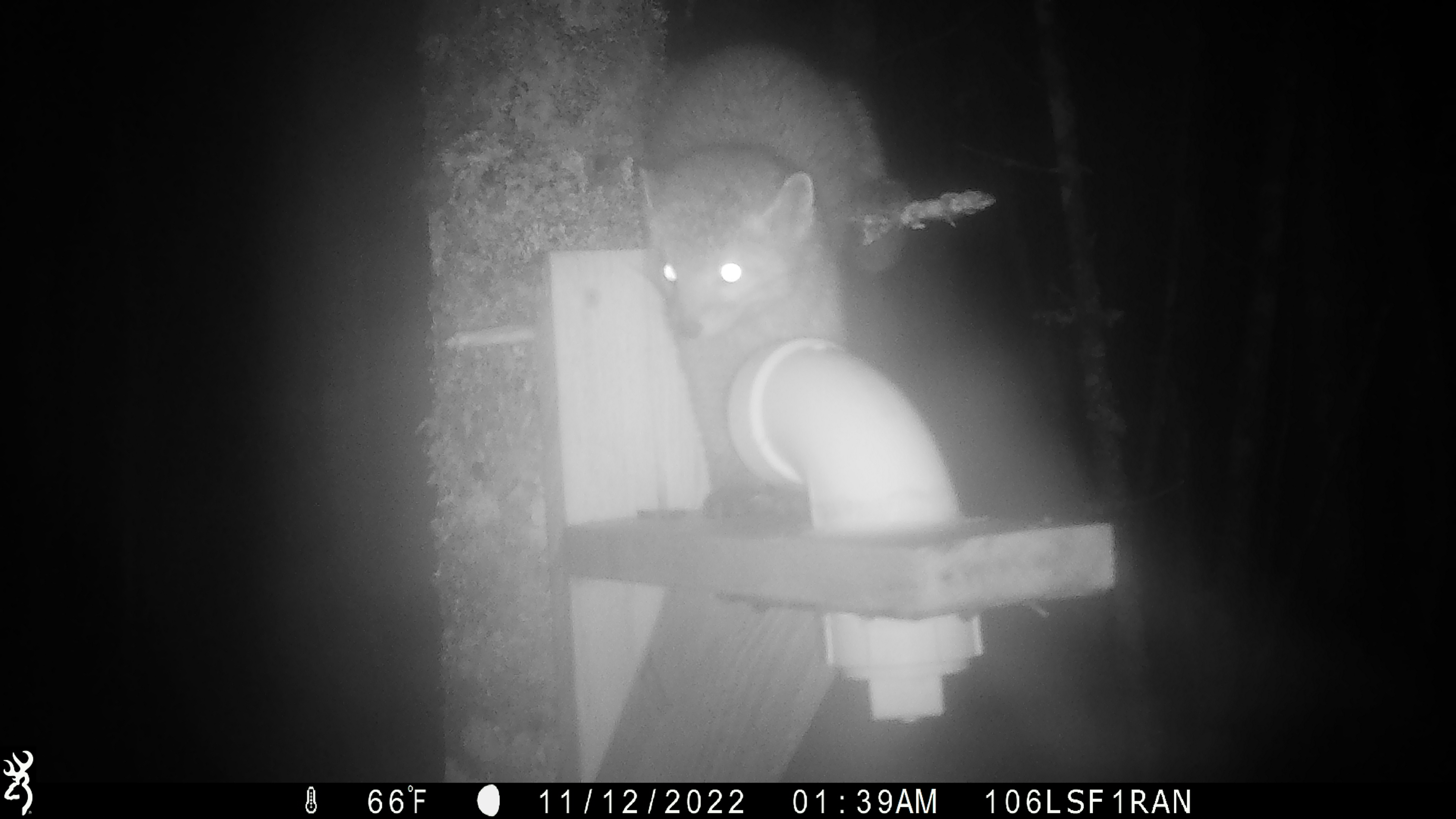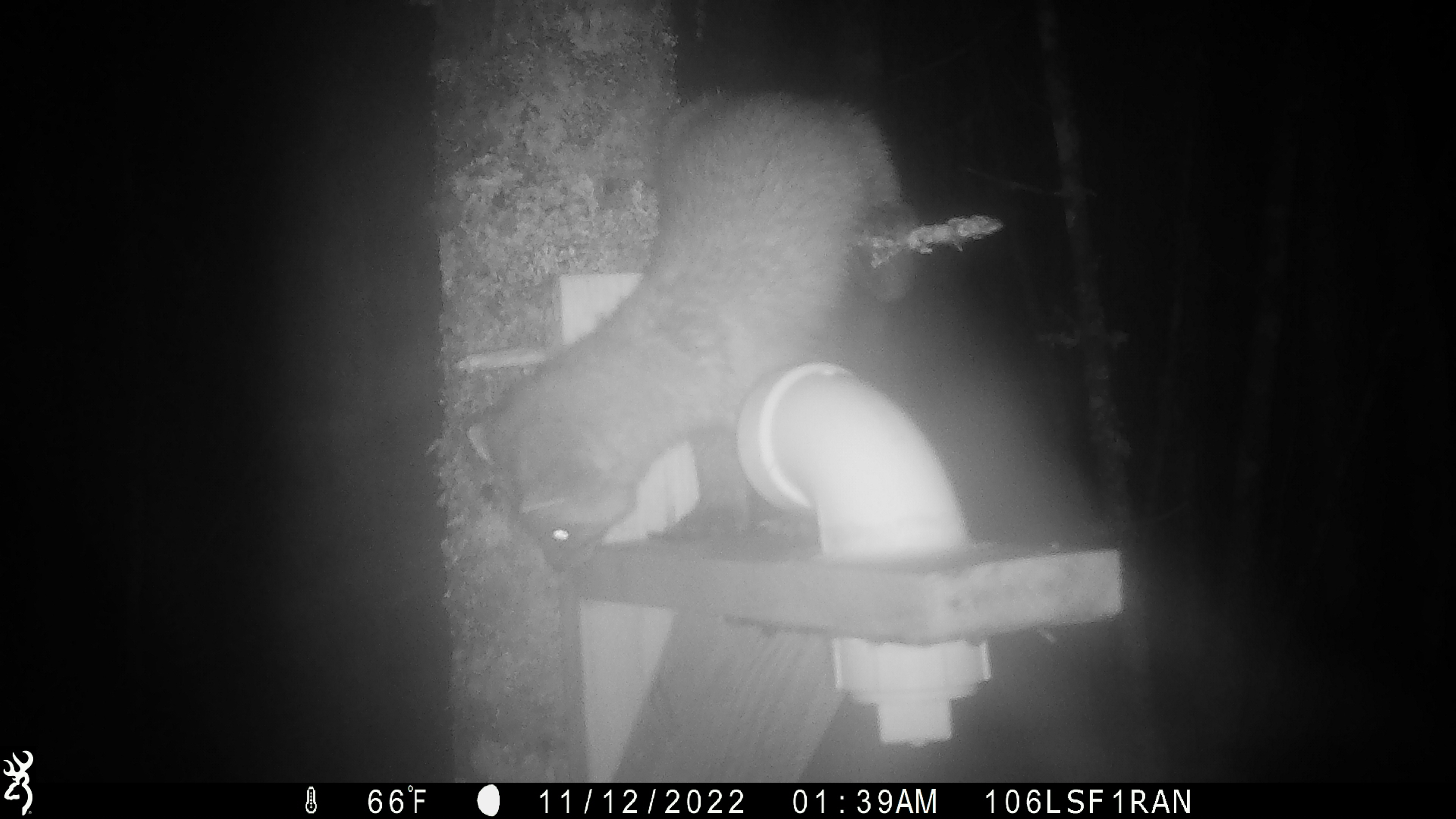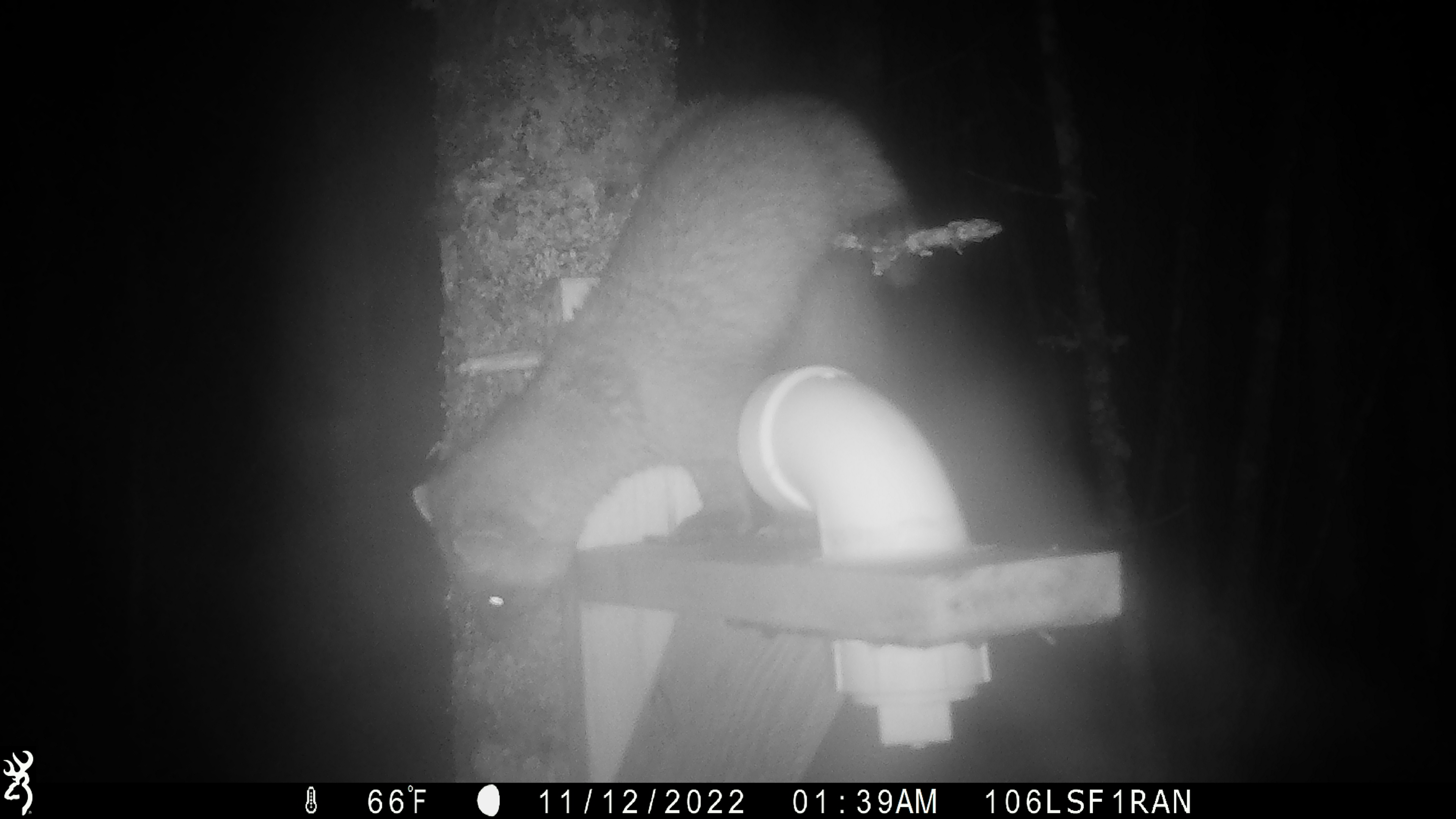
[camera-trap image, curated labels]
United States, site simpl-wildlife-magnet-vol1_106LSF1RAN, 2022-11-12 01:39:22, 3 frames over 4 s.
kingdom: Animalia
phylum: Chordata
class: Mammalia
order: Carnivora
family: Mustelidae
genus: Martes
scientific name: Martes americana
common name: american marten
American marten (Martes americana).